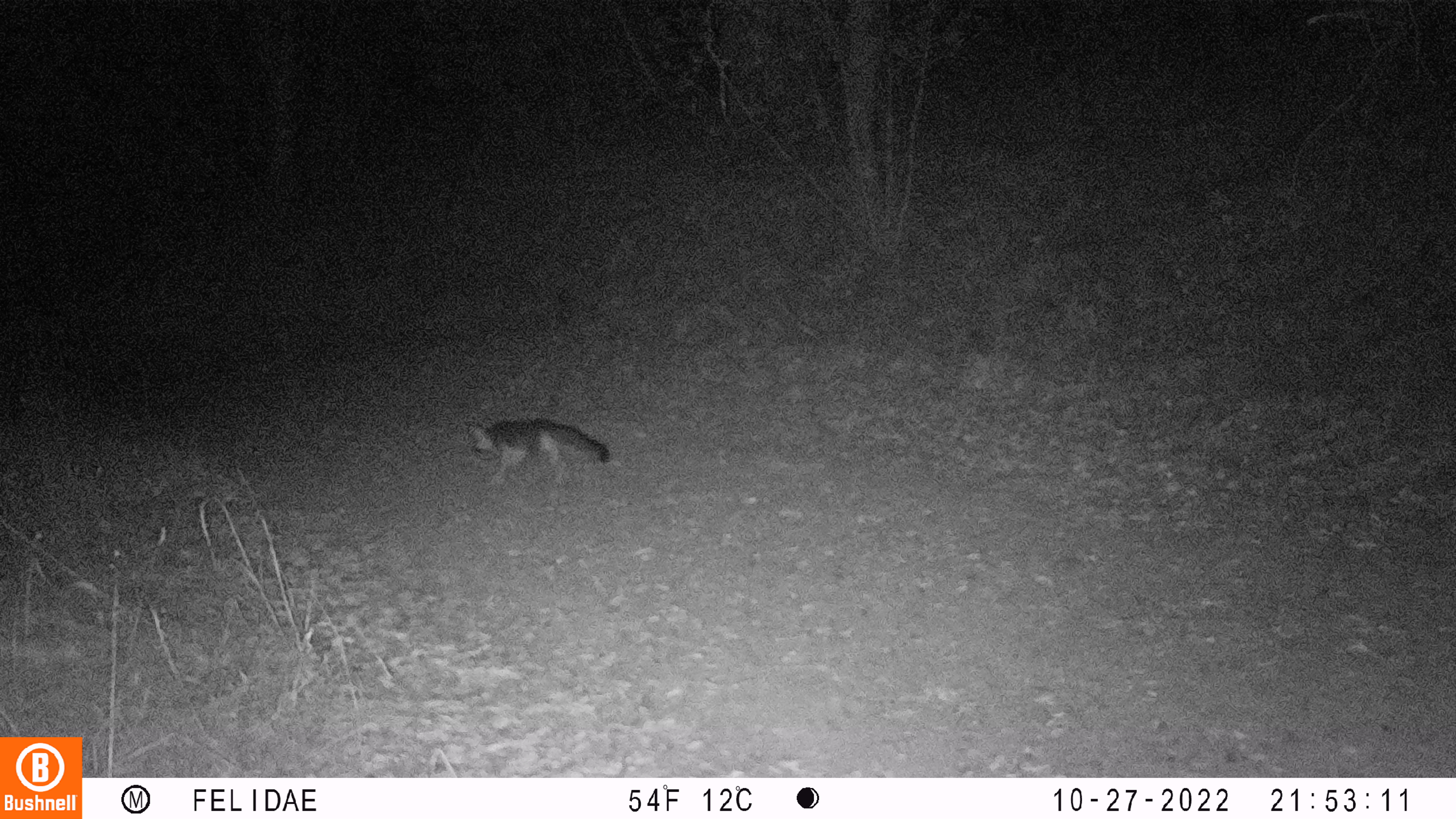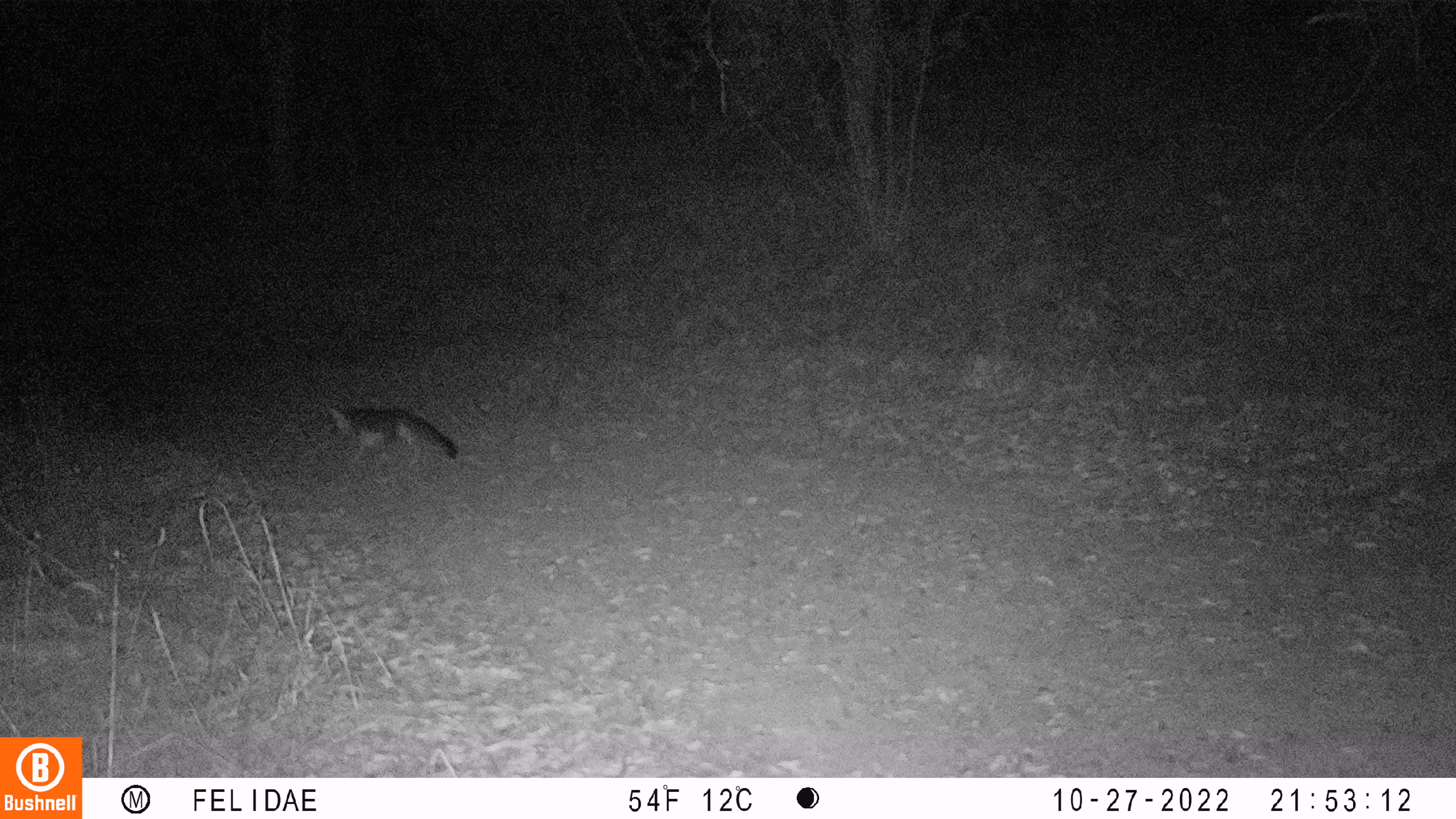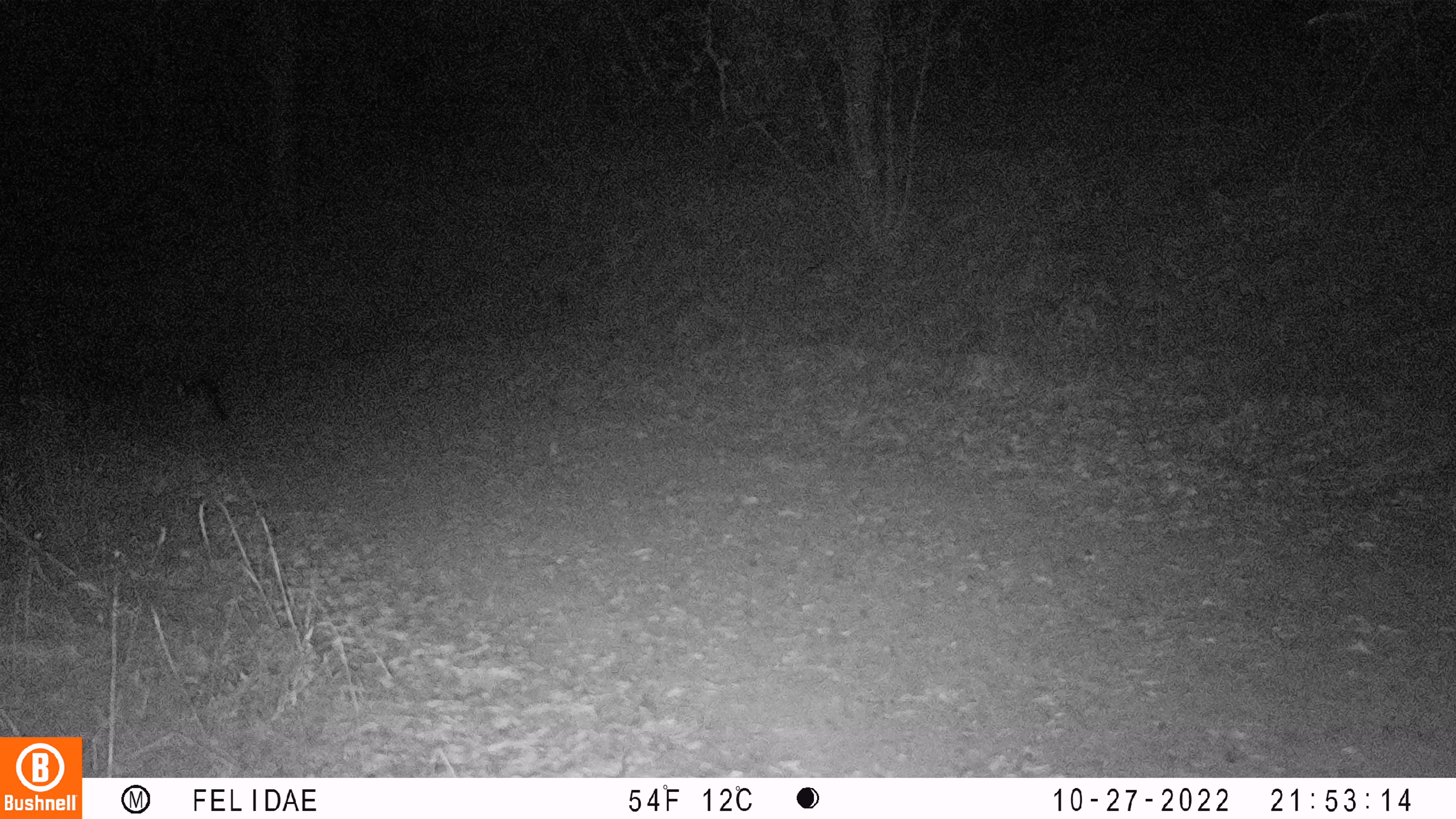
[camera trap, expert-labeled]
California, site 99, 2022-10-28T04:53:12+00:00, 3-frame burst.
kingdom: Animalia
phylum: Chordata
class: Mammalia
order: Carnivora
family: Canidae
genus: Urocyon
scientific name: Urocyon cinereoargenteus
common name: gray fox